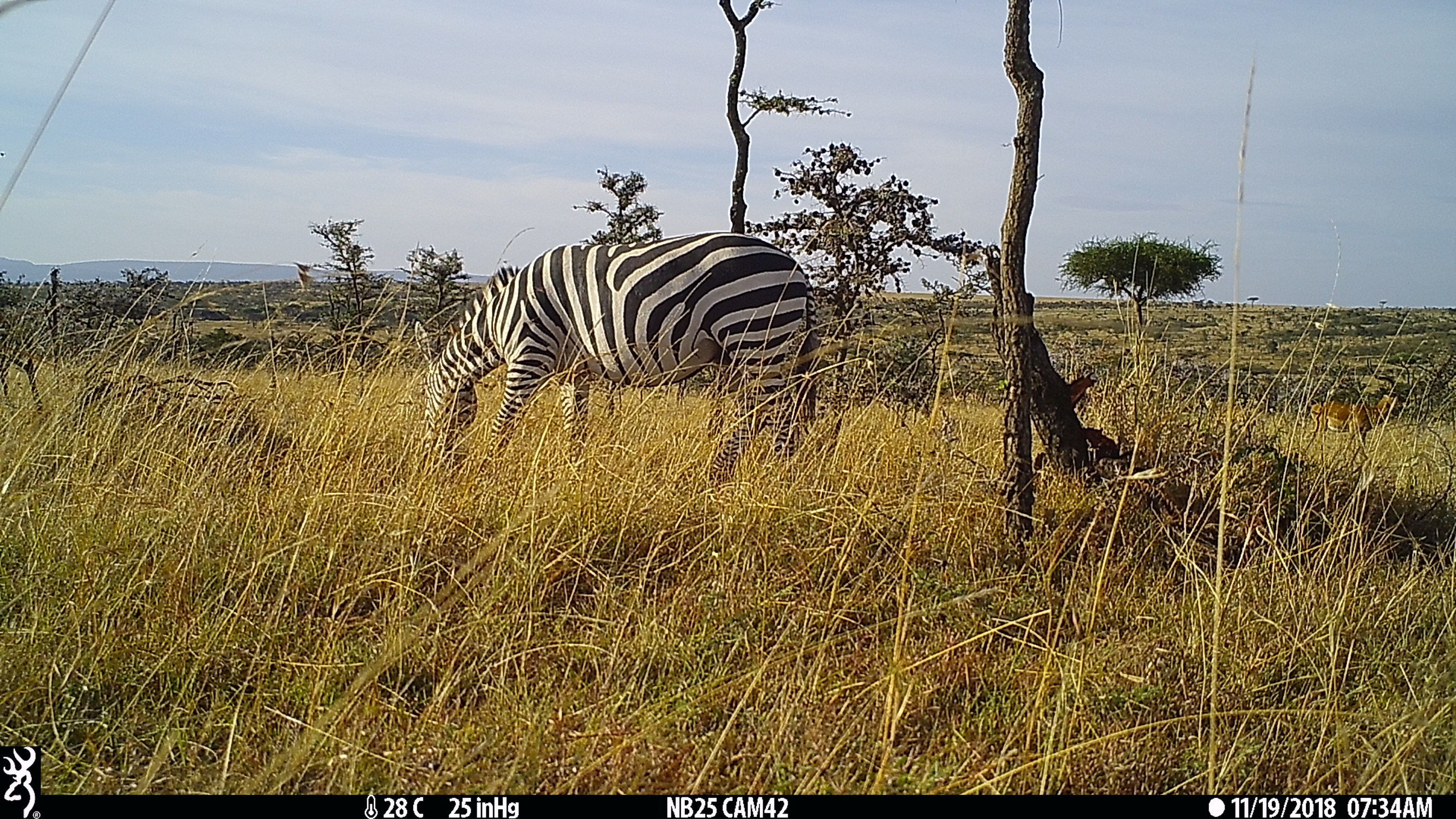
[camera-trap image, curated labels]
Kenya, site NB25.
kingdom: Animalia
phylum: Chordata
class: Mammalia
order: Perissodactyla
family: Equidae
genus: Equus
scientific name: Equus quagga burchellii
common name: burchell's zebra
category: zebra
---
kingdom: Animalia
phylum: Chordata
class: Mammalia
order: Artiodactyla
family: Bovidae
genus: Aepyceros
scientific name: Aepyceros melampus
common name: impala